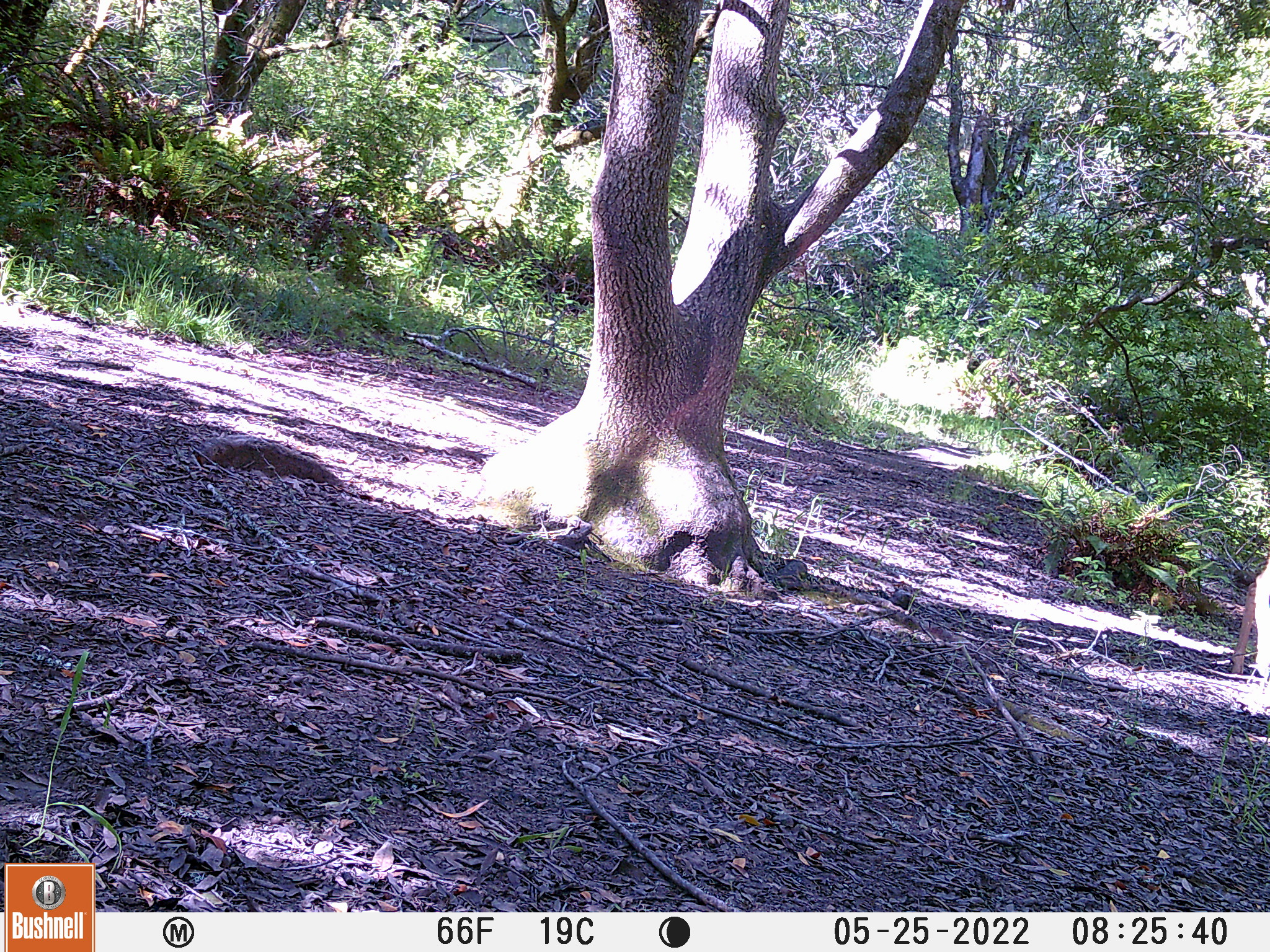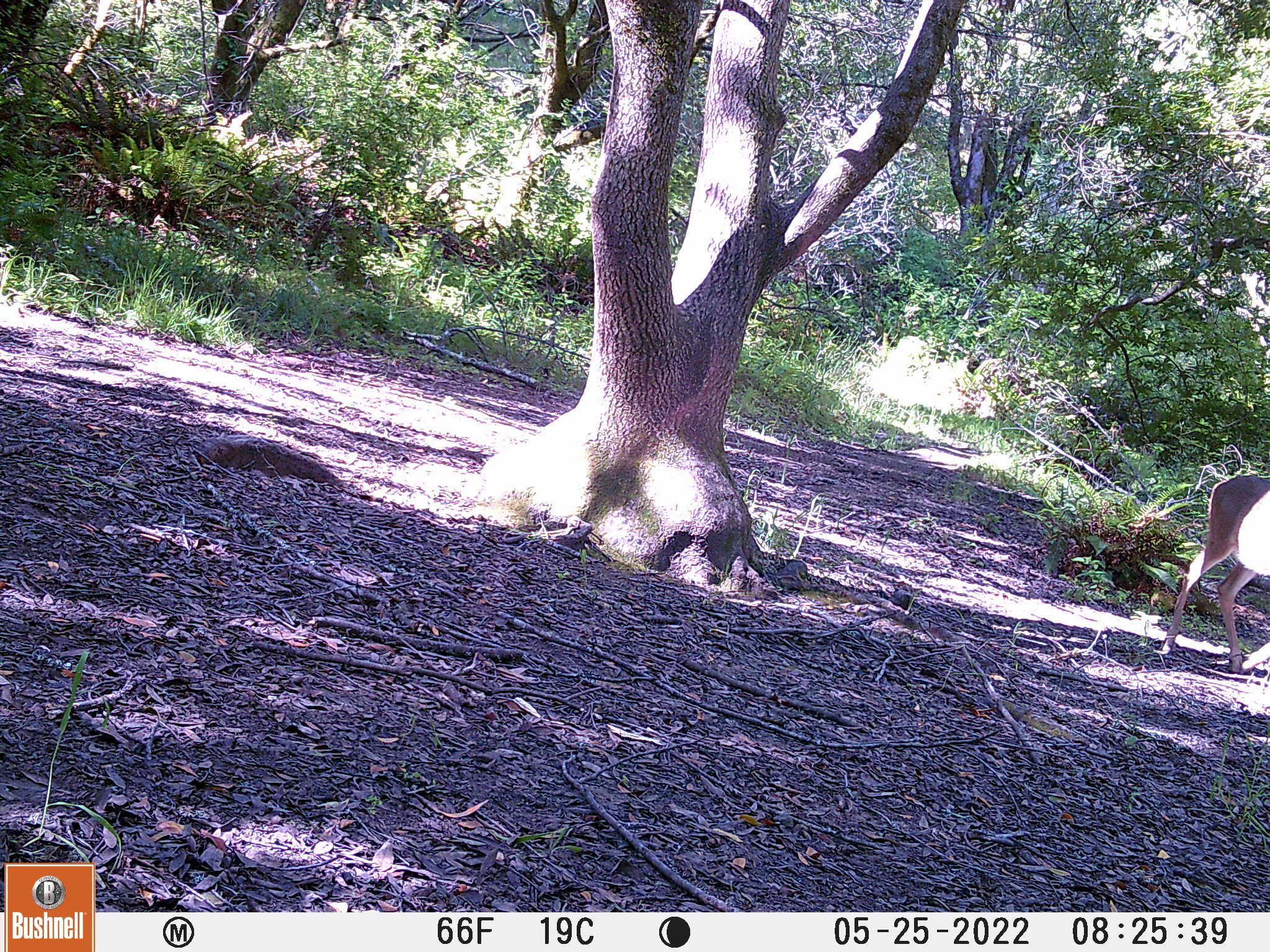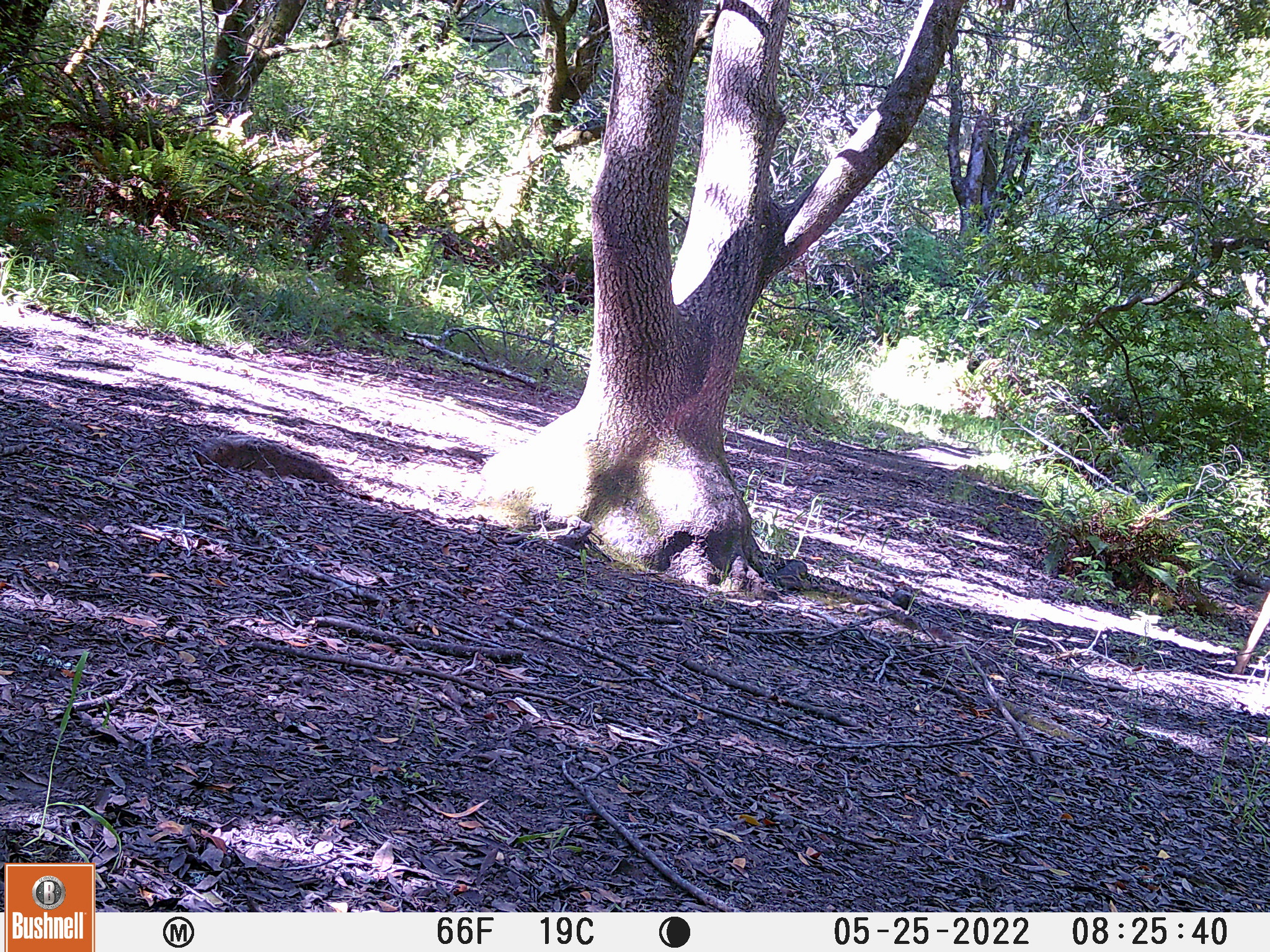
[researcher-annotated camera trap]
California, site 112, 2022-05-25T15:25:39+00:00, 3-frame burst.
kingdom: Animalia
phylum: Chordata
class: Mammalia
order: Artiodactyla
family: Cervidae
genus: Odocoileus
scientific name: Odocoileus hemionus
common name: mule deer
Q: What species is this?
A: Mule deer (Odocoileus hemionus).